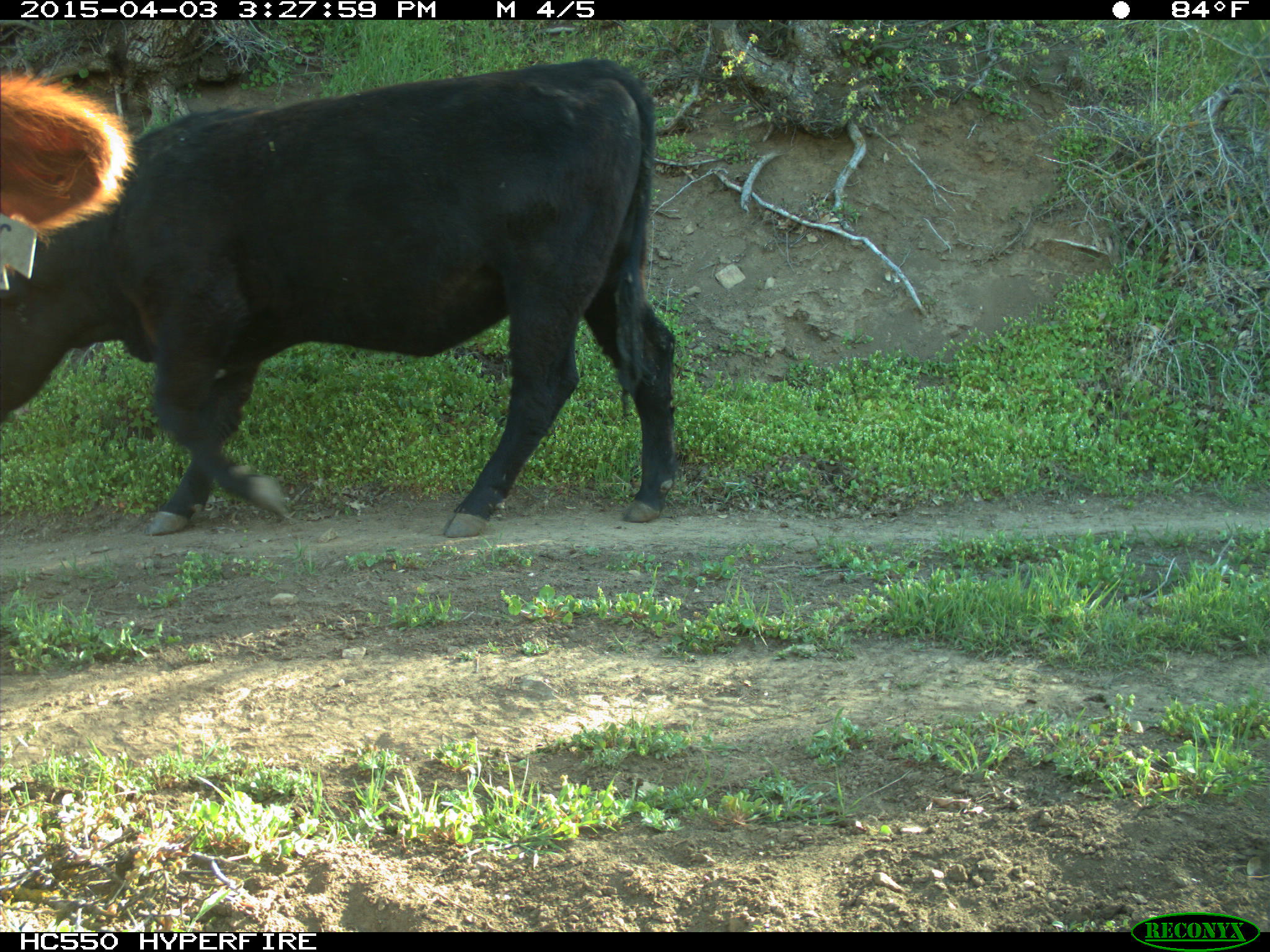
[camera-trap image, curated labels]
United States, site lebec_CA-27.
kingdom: Animalia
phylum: Chordata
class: Mammalia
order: Artiodactyla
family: Bovidae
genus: Bos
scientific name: Bos taurus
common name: domestic cow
Bos taurus (domestic cow).